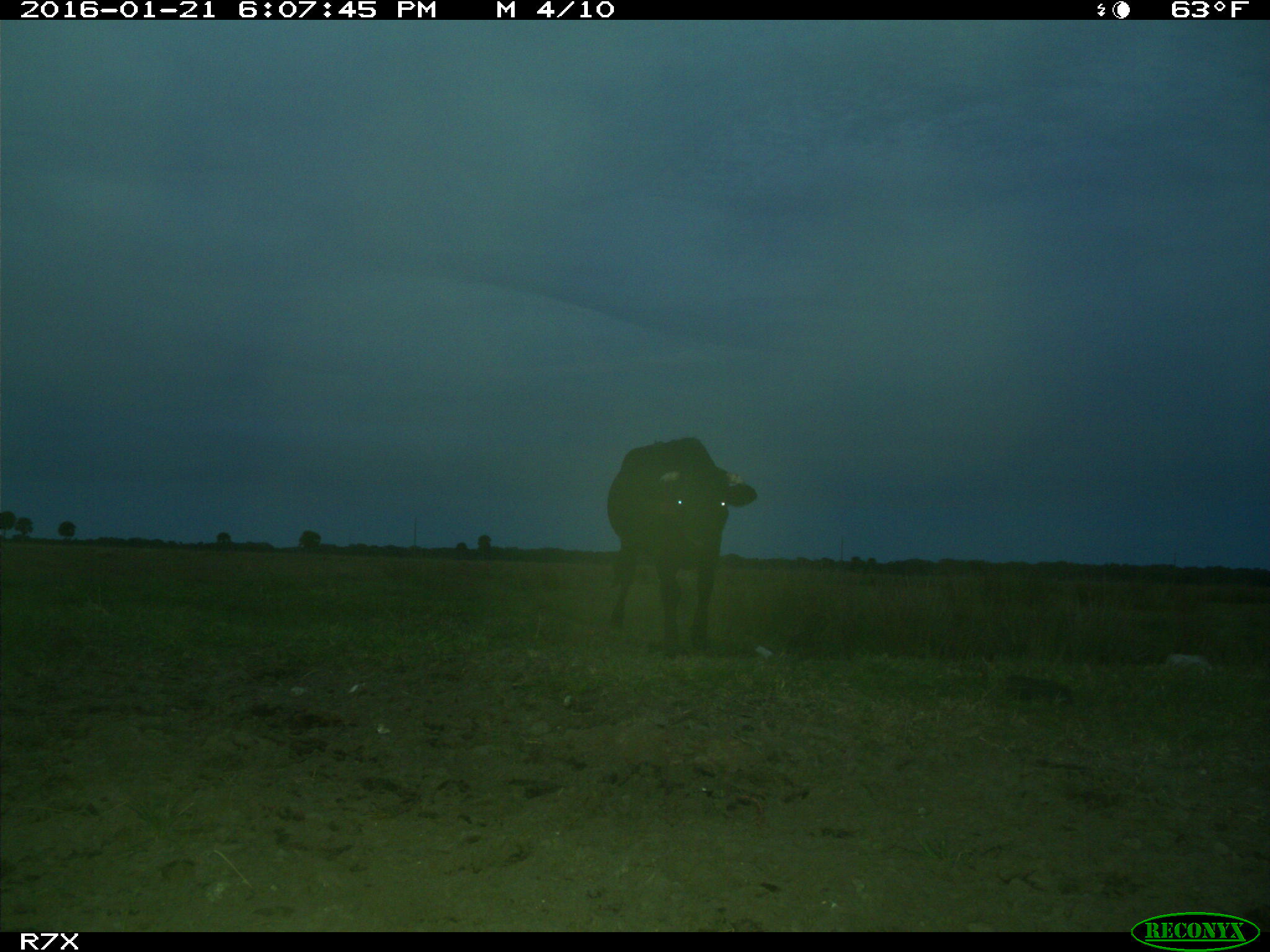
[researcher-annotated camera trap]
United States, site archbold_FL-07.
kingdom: Animalia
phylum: Chordata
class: Mammalia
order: Artiodactyla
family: Bovidae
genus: Bos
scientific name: Bos taurus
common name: domestic cow